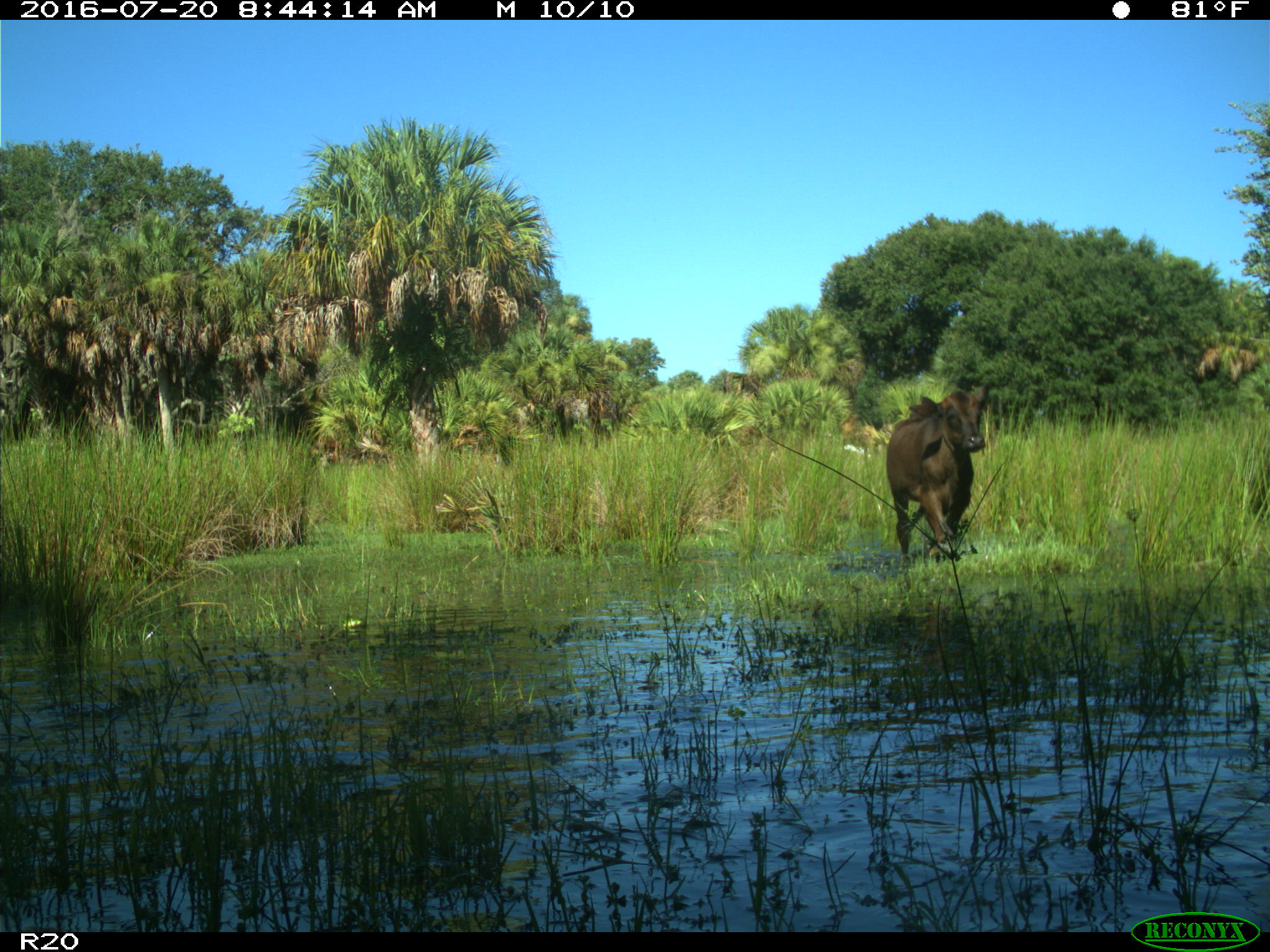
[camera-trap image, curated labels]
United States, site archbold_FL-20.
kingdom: Animalia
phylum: Chordata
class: Mammalia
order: Artiodactyla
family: Bovidae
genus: Bos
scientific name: Bos taurus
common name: domestic cow